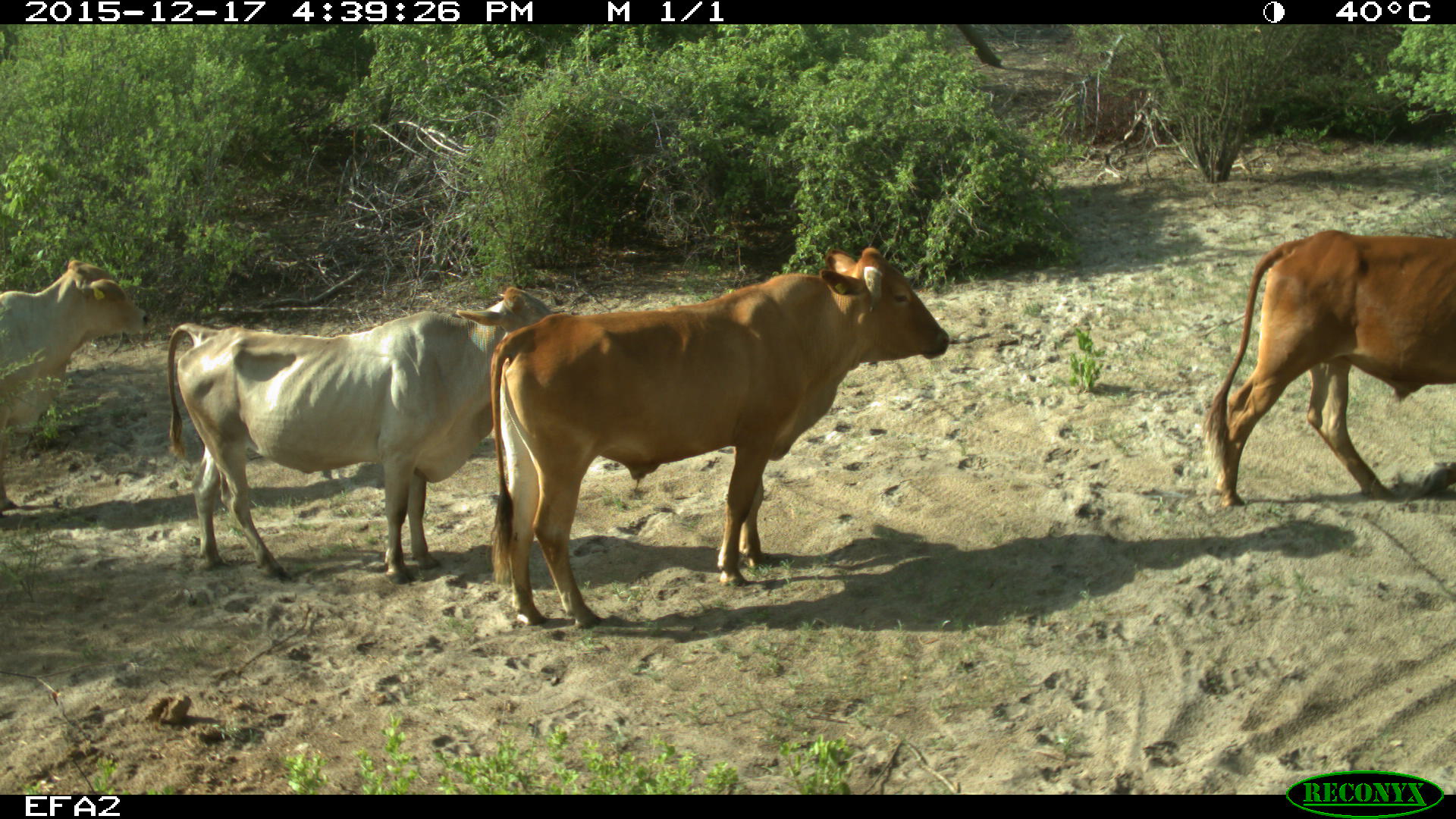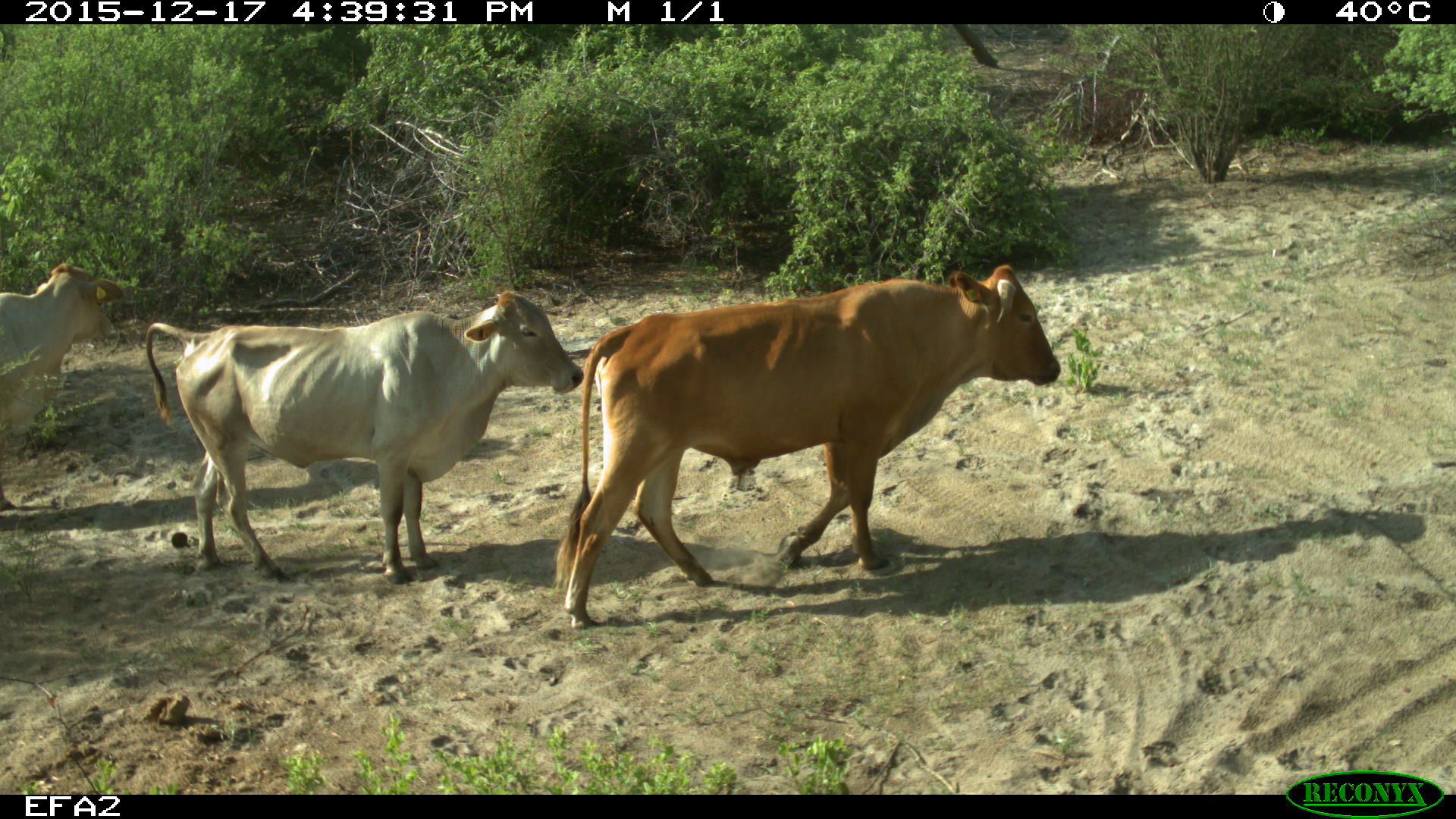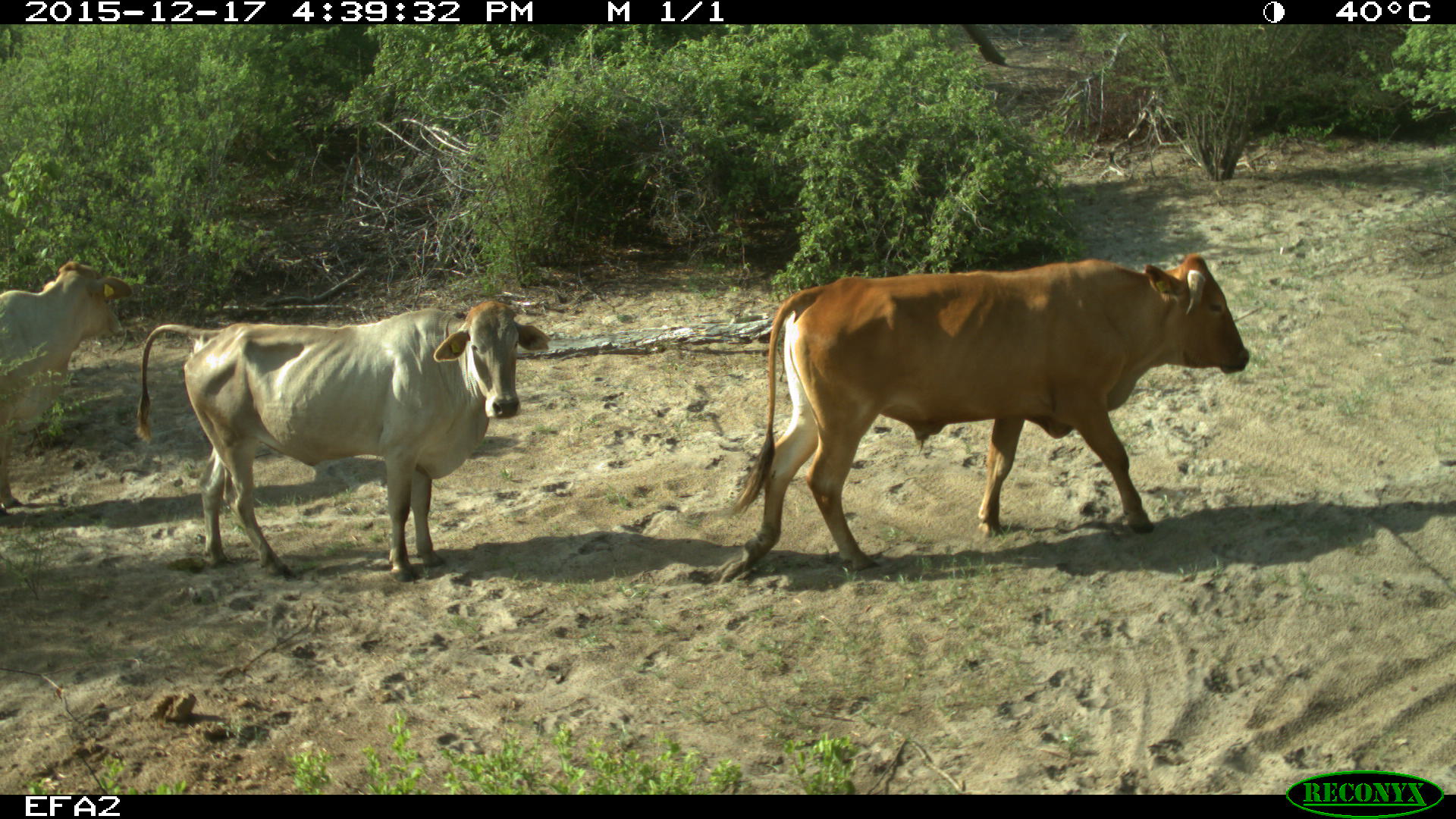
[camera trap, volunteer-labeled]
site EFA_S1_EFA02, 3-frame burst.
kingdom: Animalia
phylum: Chordata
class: Mammalia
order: Artiodactyla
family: Bovidae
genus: Bos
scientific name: Bos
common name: cattle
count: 4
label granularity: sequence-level